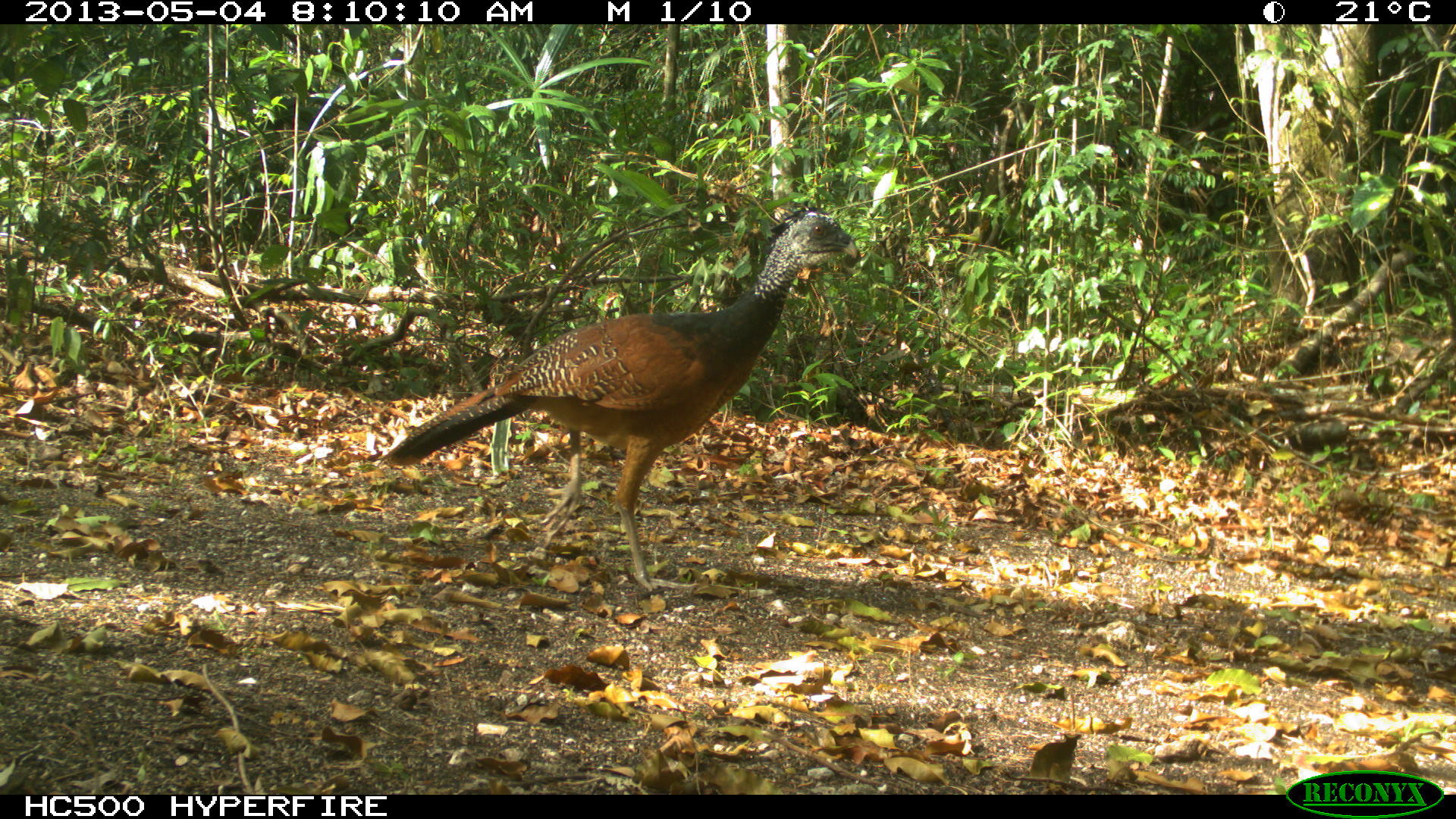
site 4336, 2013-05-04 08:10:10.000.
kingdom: Animalia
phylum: Chordata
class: Aves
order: Galliformes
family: Cracidae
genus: Crax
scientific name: Crax rubra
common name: great curassow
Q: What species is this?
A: Crax rubra (great curassow).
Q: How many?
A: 1.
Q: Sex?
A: Female.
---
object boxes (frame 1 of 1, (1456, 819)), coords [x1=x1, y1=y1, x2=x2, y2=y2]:
crax rubra: [x1=376, y1=204, x2=861, y2=591]